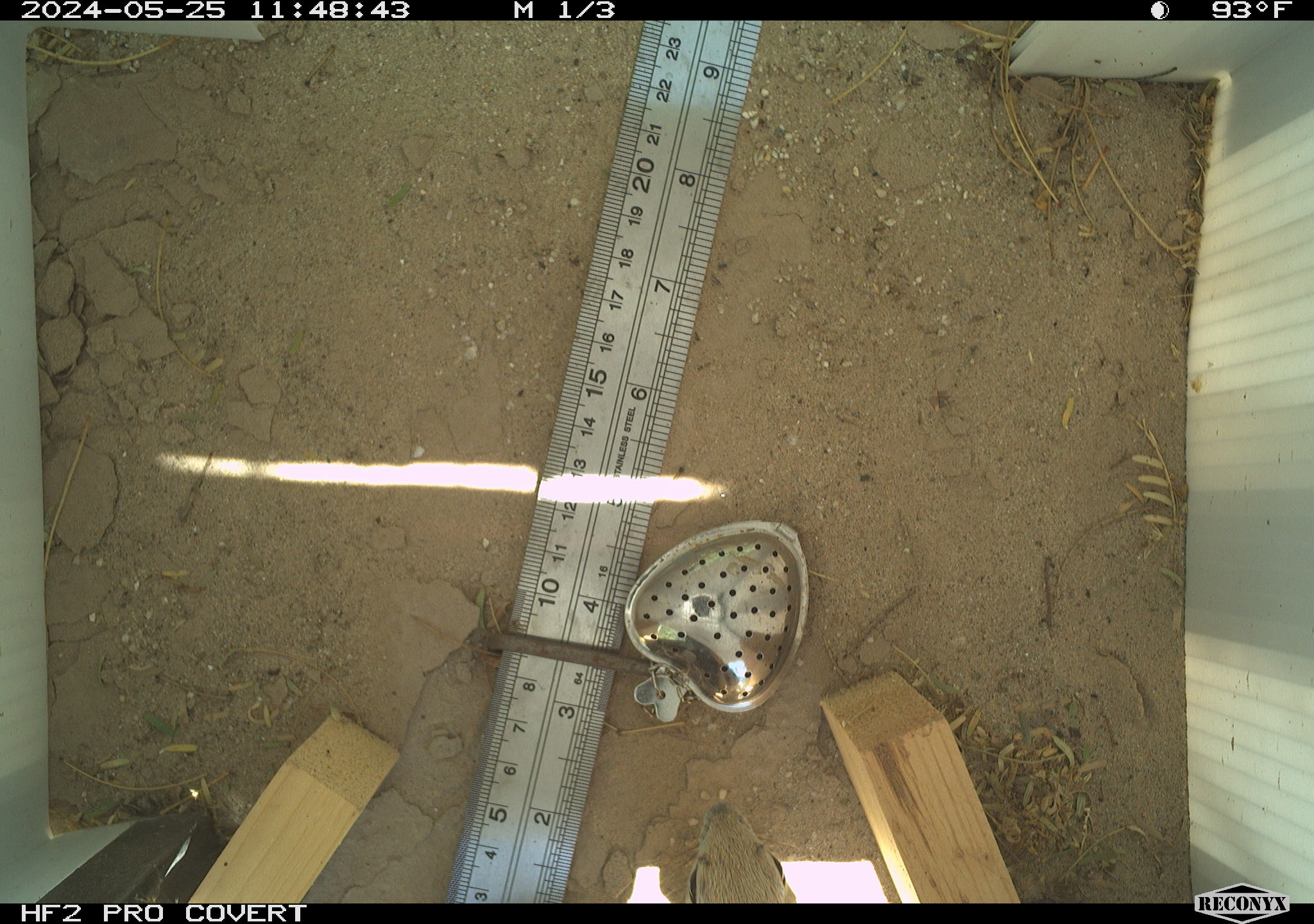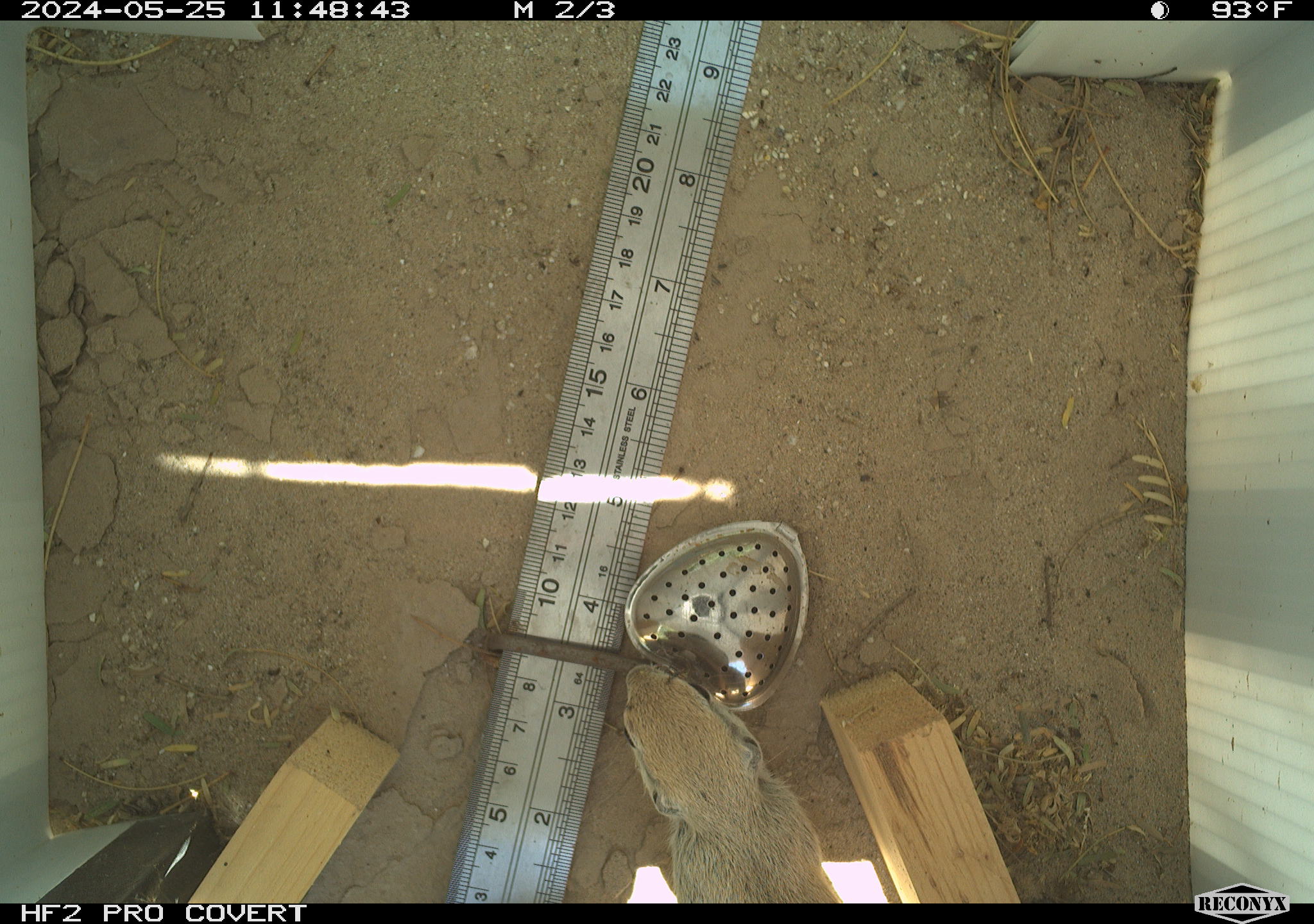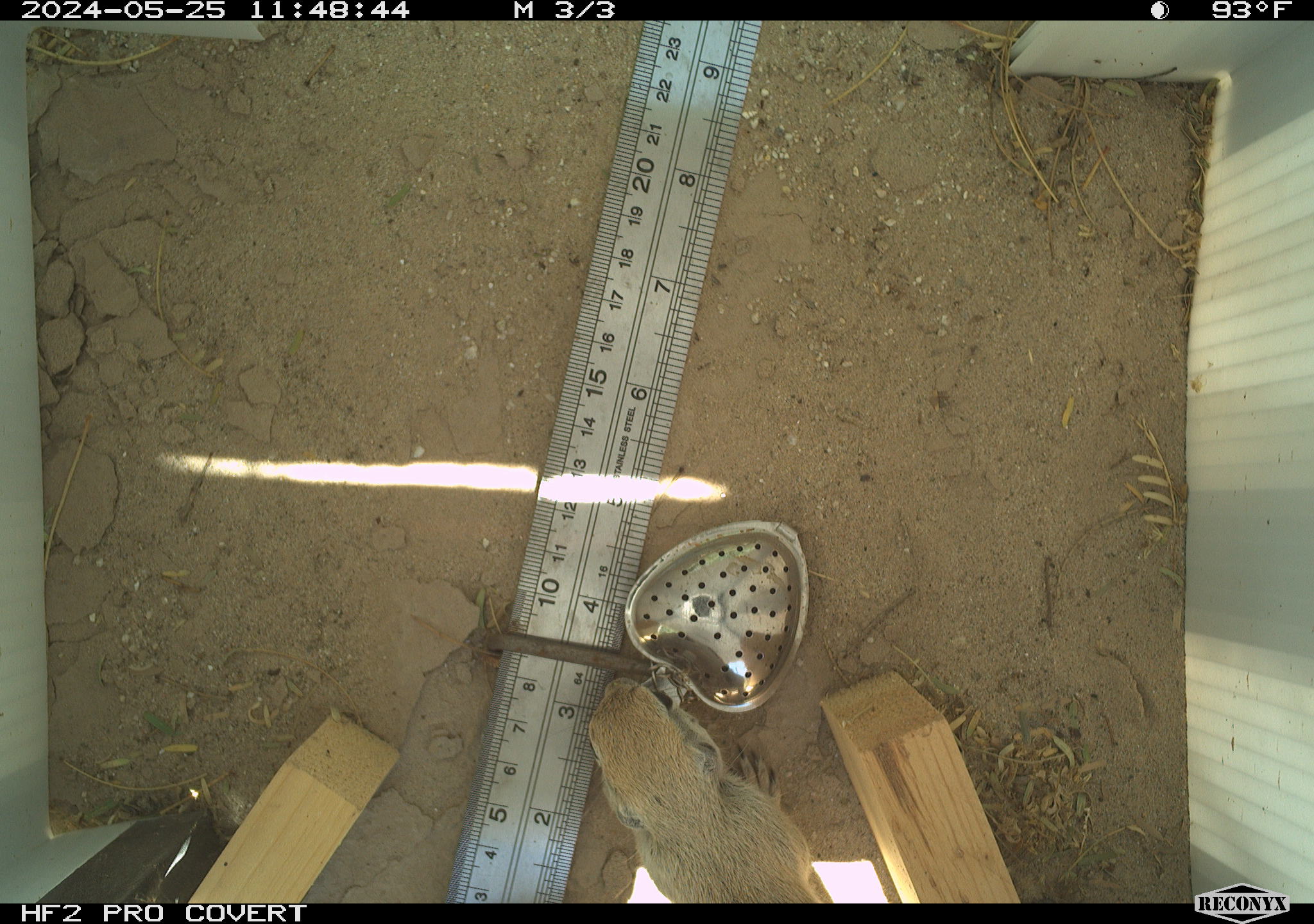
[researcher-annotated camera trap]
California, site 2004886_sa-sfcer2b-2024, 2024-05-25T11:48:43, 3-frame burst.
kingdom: Animalia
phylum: Chordata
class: Mammalia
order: Rodentia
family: Sciuridae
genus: Xerospermophilus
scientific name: Xerospermophilus tereticaudus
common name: round-tailed ground squirrel